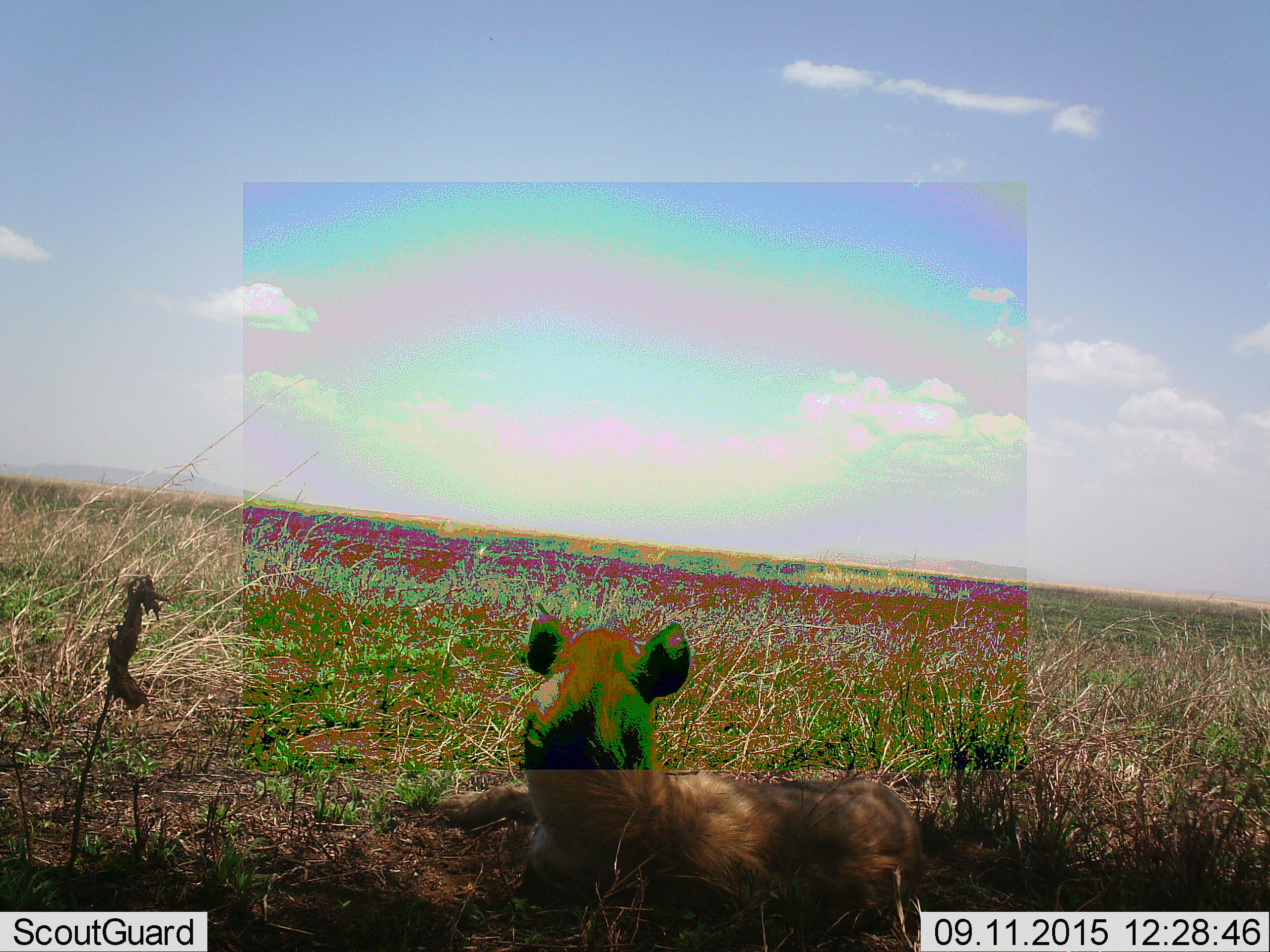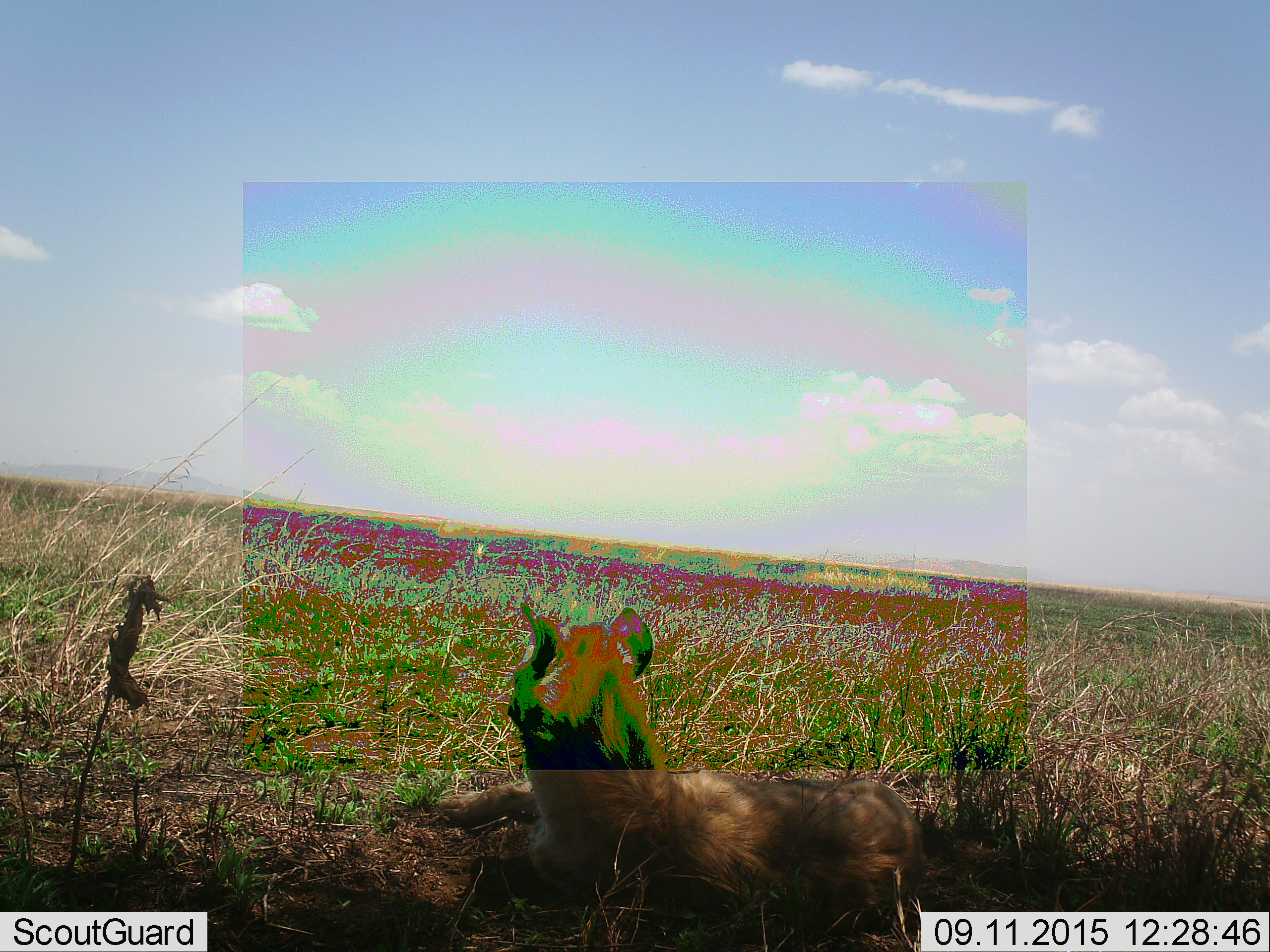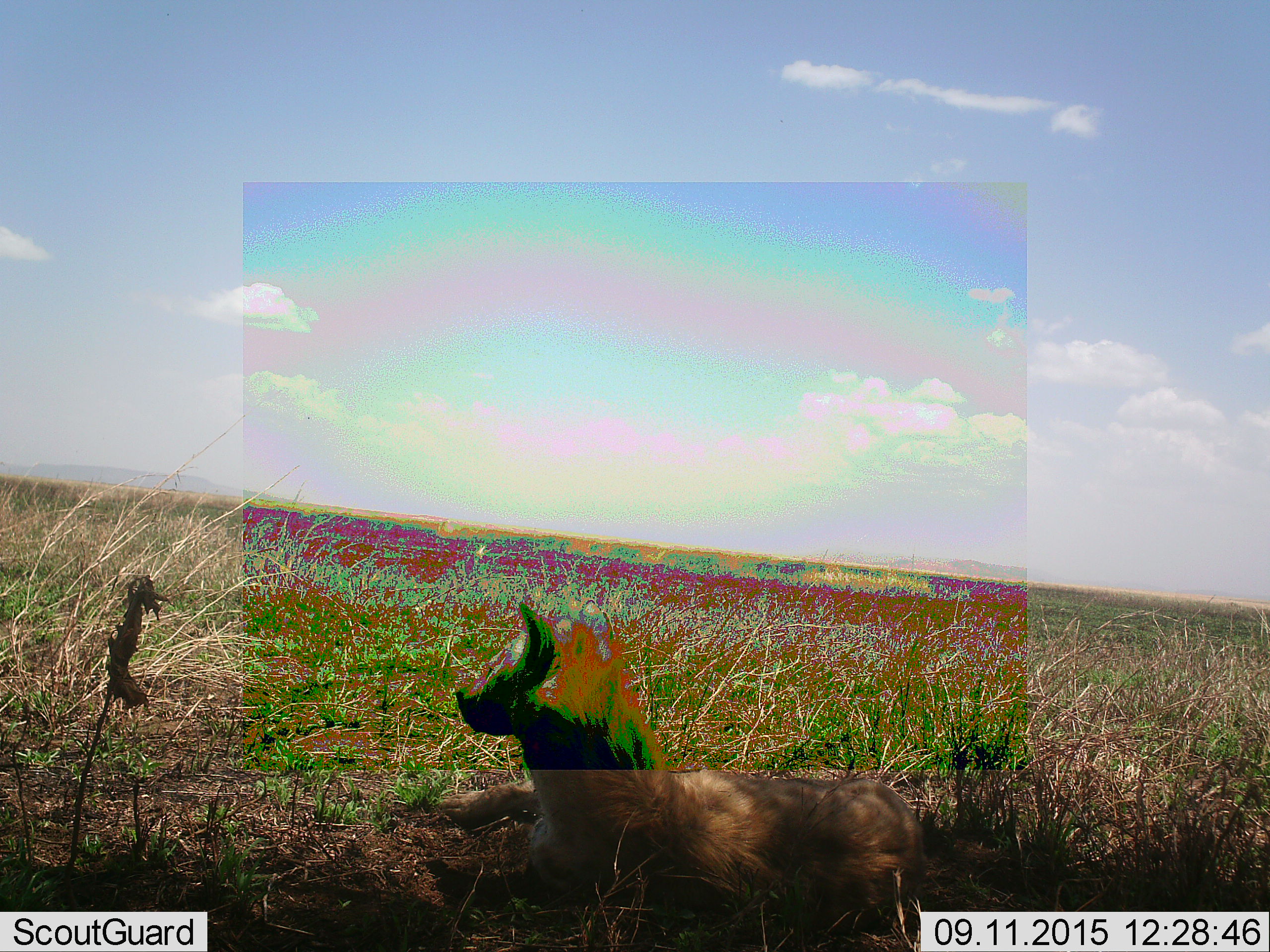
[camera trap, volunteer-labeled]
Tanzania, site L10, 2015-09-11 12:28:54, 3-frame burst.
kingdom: Animalia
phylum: Chordata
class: Mammalia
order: Carnivora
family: Hyaenidae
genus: Crocuta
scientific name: Crocuta crocuta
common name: spotted hyena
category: hyenaspotted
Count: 1.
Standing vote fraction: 0%.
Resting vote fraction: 100%.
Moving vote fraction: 0%.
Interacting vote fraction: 0%.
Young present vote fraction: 0%.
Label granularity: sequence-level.